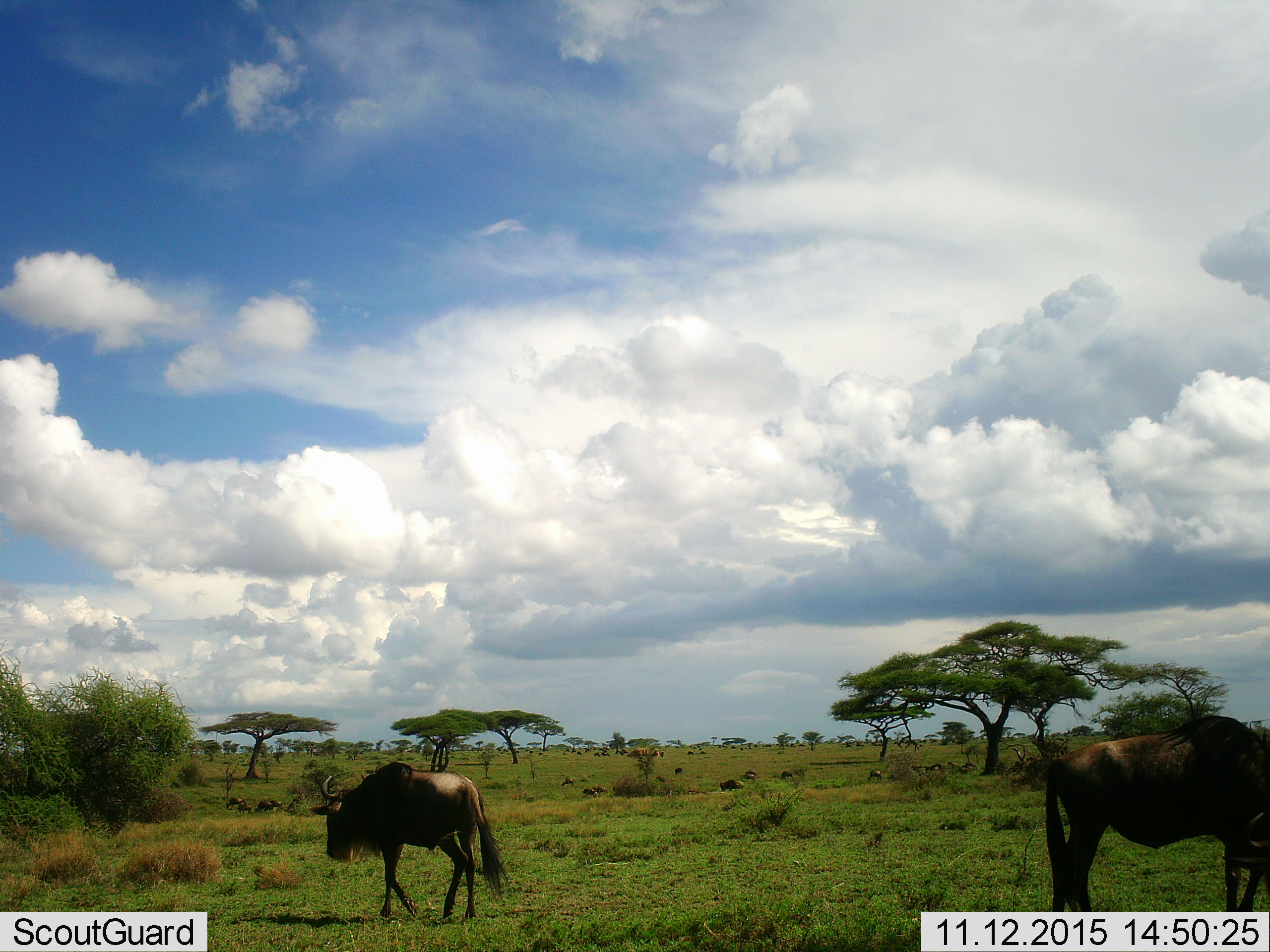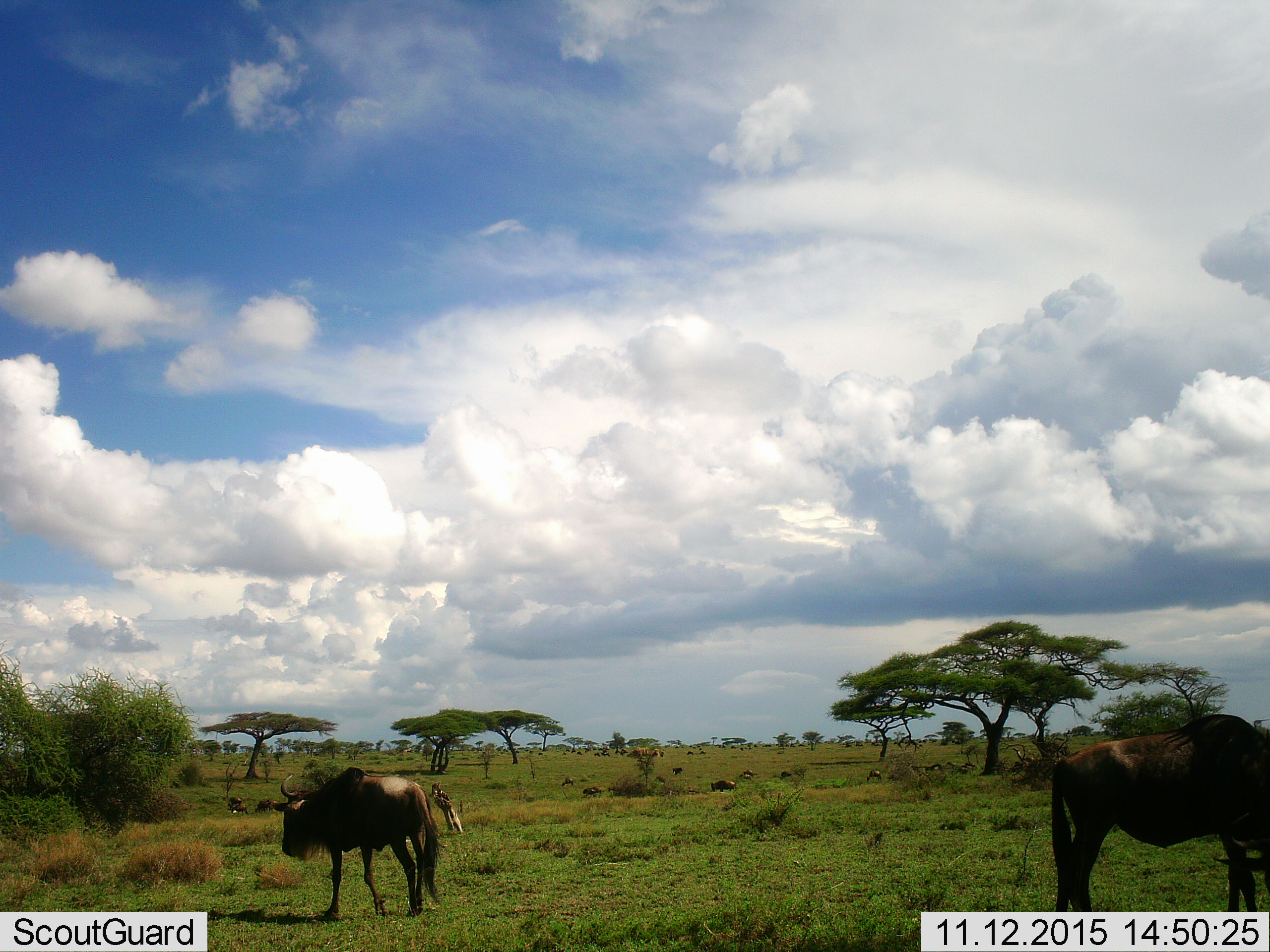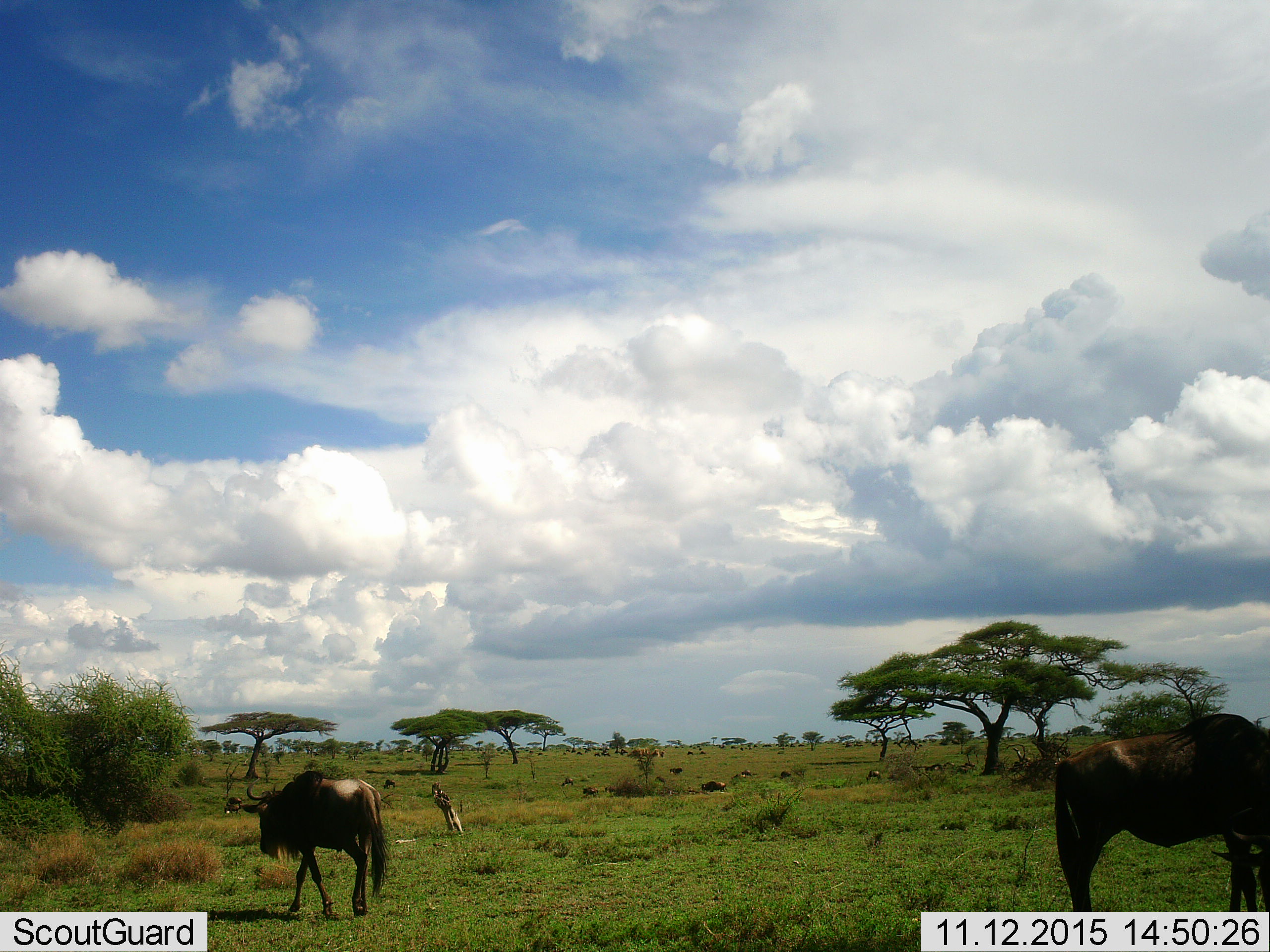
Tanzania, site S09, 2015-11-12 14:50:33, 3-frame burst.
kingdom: Animalia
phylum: Chordata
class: Mammalia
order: Artiodactyla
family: Bovidae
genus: Connochaetes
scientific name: Connochaetes taurinus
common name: blue wildebeest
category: wildebeest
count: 51+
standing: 70%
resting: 10%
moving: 80%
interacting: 10%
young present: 10%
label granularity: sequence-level